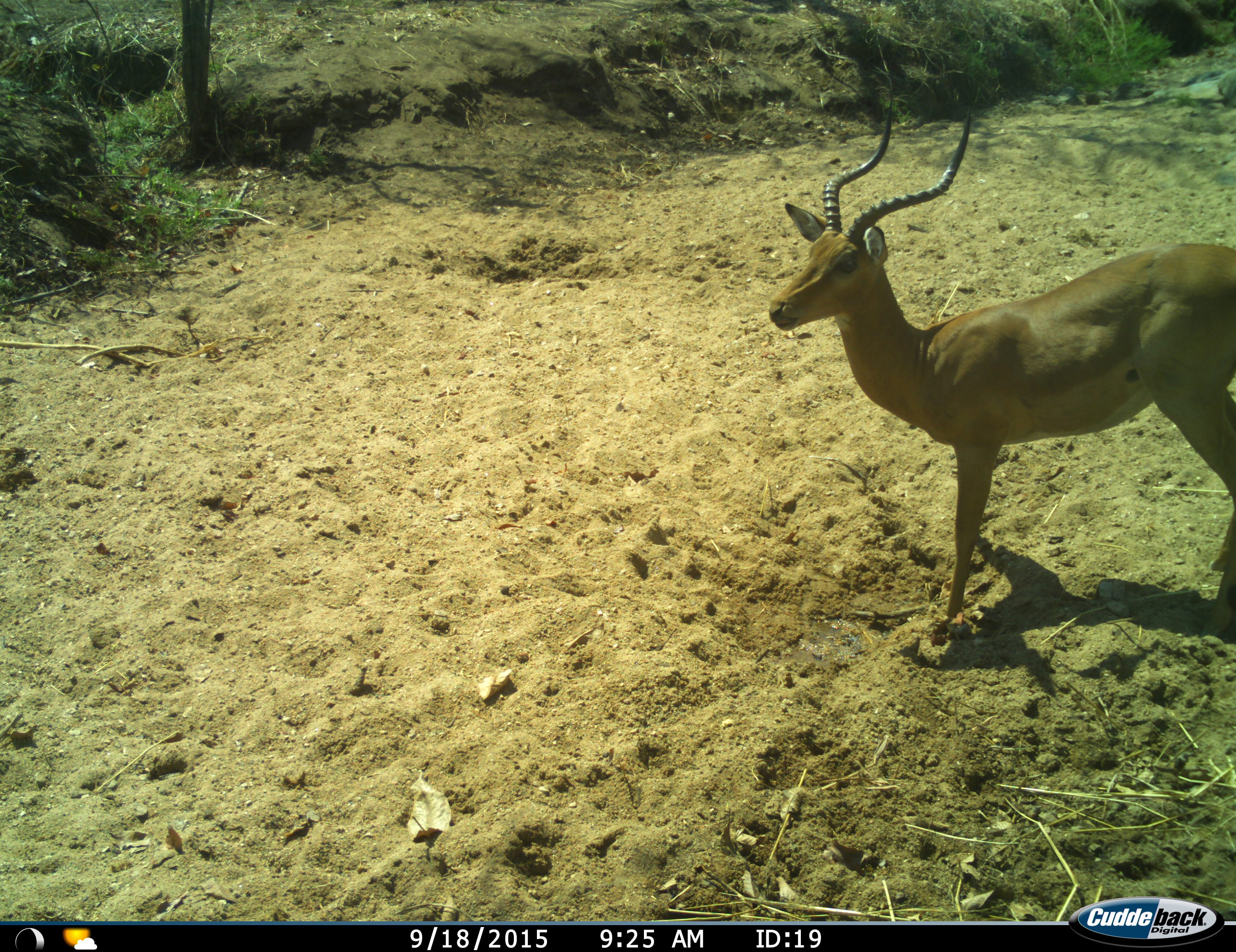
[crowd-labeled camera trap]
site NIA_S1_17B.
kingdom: Animalia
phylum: Chordata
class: Mammalia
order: Artiodactyla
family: Bovidae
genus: Aepyceros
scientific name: Aepyceros melampus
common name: impala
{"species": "impala (Aepyceros melampus)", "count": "1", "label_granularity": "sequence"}